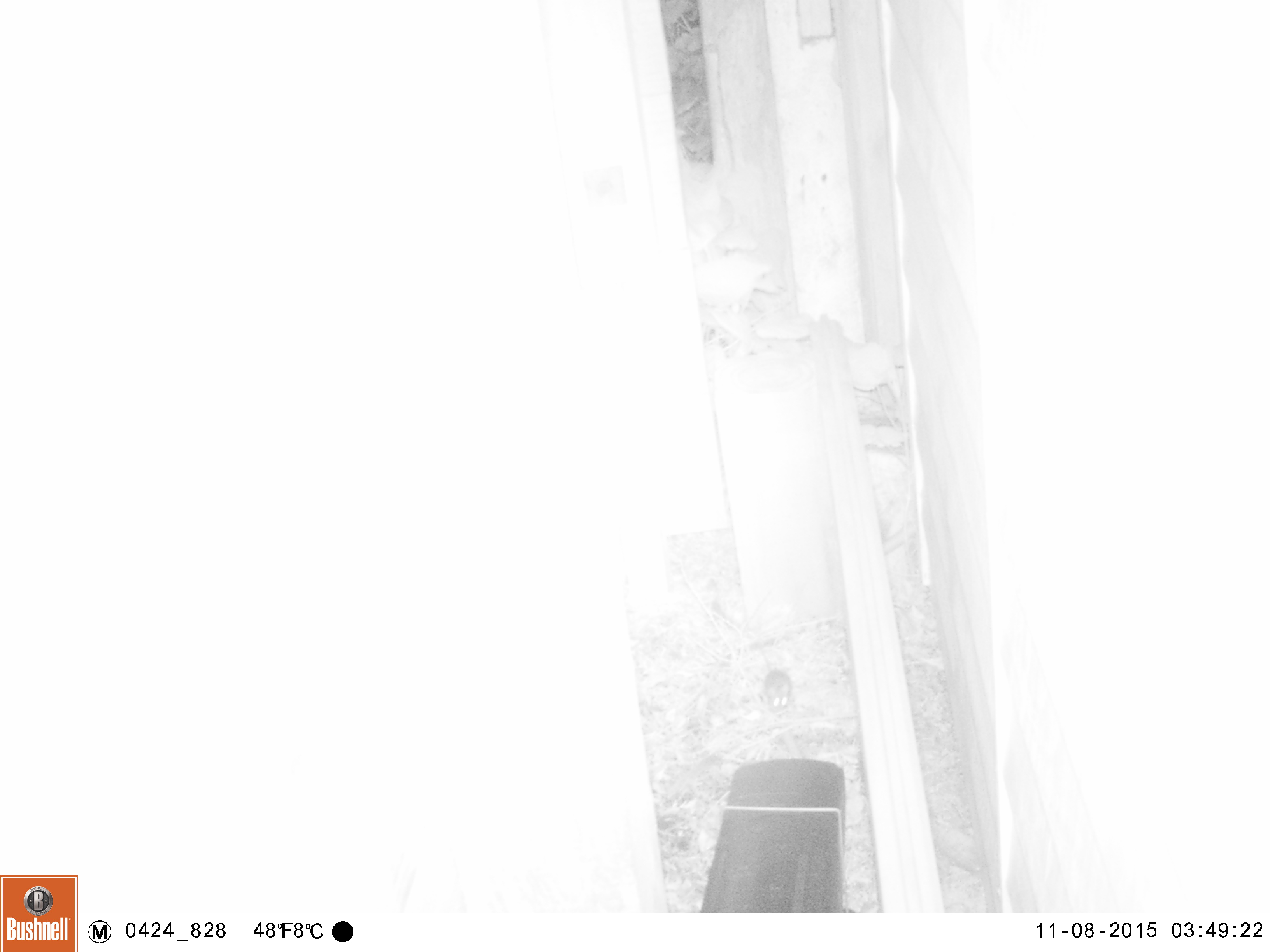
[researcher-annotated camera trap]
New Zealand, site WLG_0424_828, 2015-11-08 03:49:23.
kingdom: Animalia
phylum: Chordata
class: Mammalia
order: Rodentia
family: Muridae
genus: Mus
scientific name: Mus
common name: mouse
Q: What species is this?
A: Mouse (Mus).